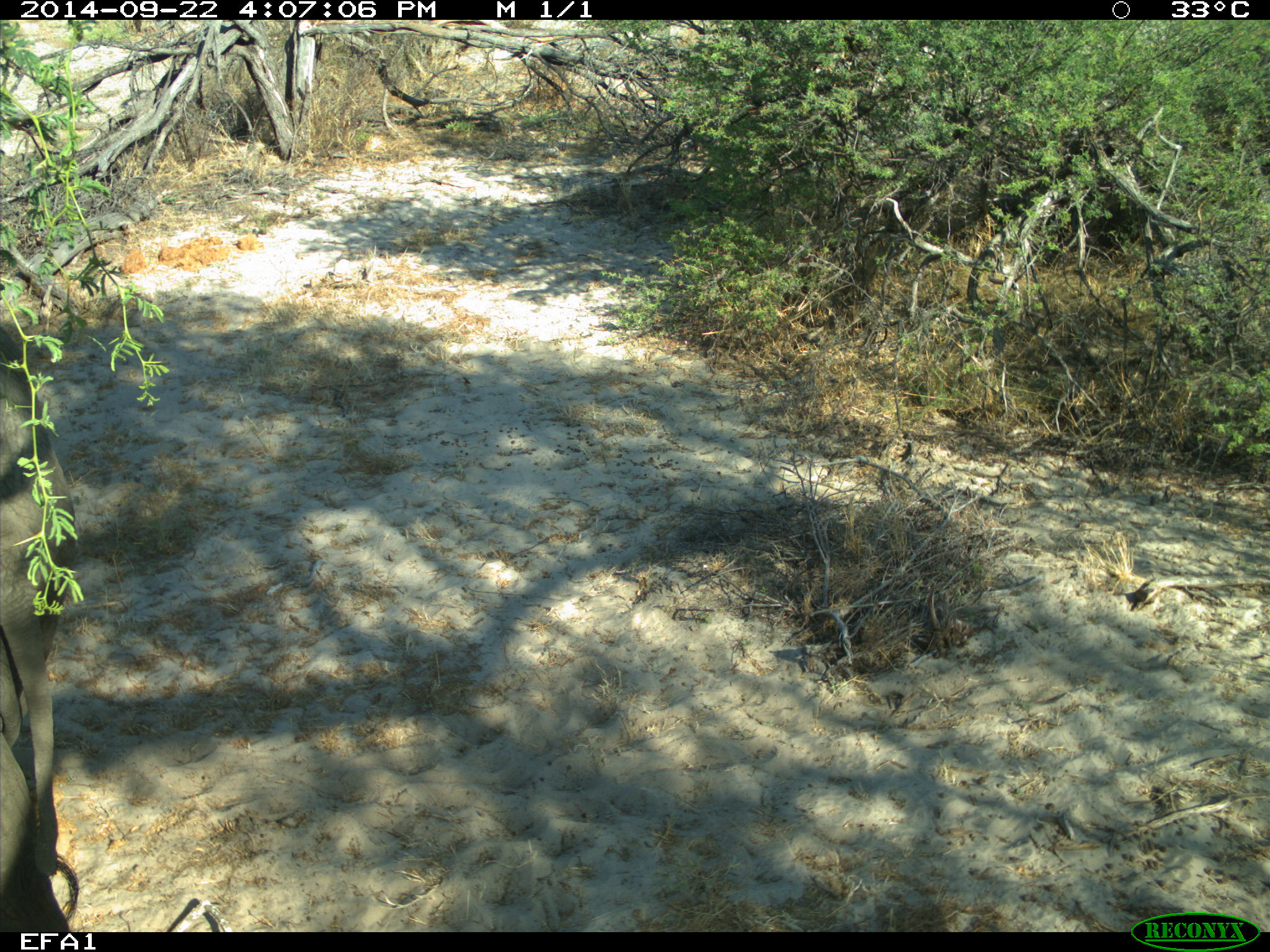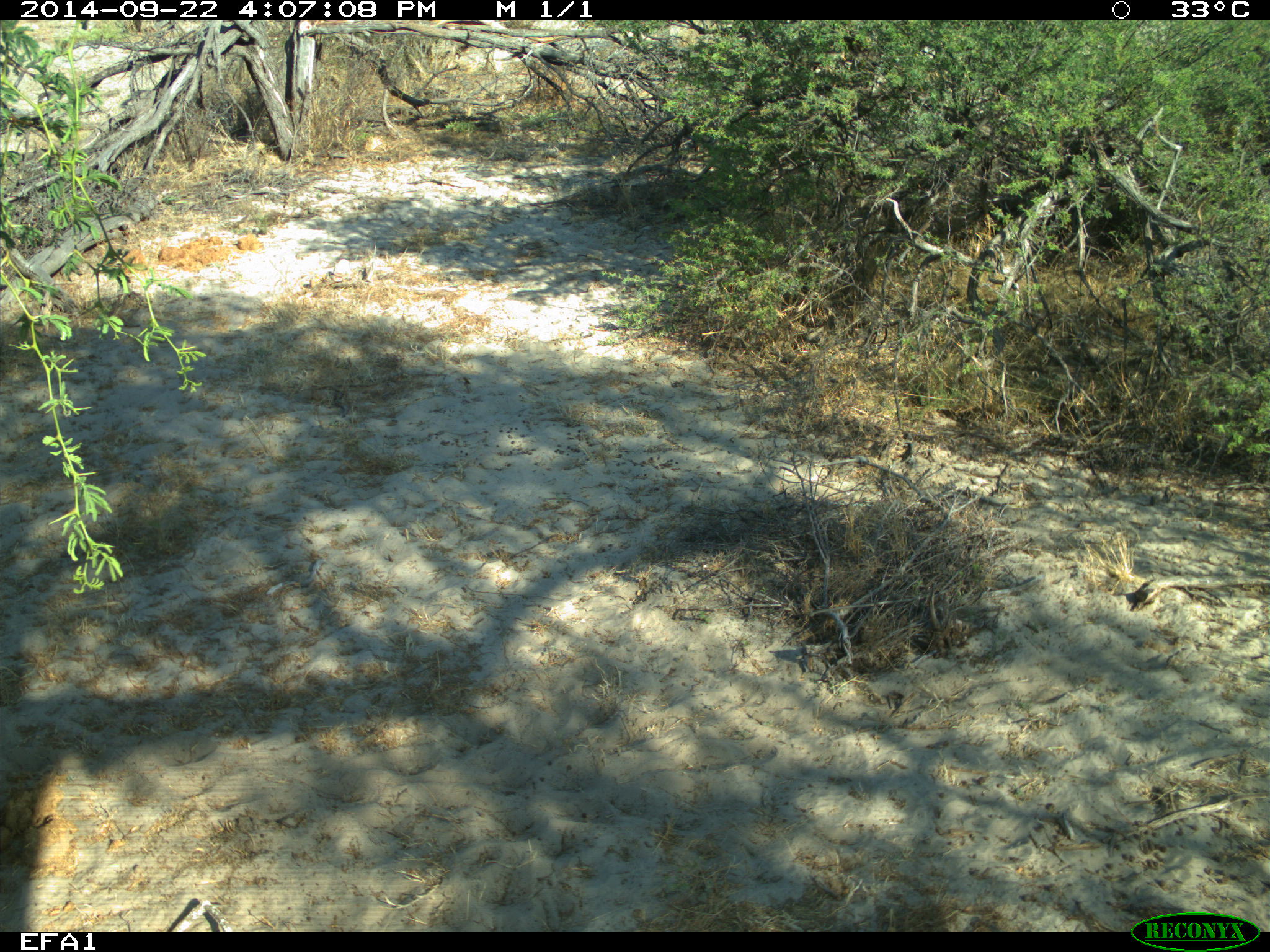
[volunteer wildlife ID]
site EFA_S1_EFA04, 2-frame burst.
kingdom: Animalia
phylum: Chordata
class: Mammalia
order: Proboscidea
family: Elephantidae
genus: Loxodonta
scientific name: Loxodonta africana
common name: african bush elephant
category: elephant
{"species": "elephant (african bush elephant) (Loxodonta africana)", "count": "1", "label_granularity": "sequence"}